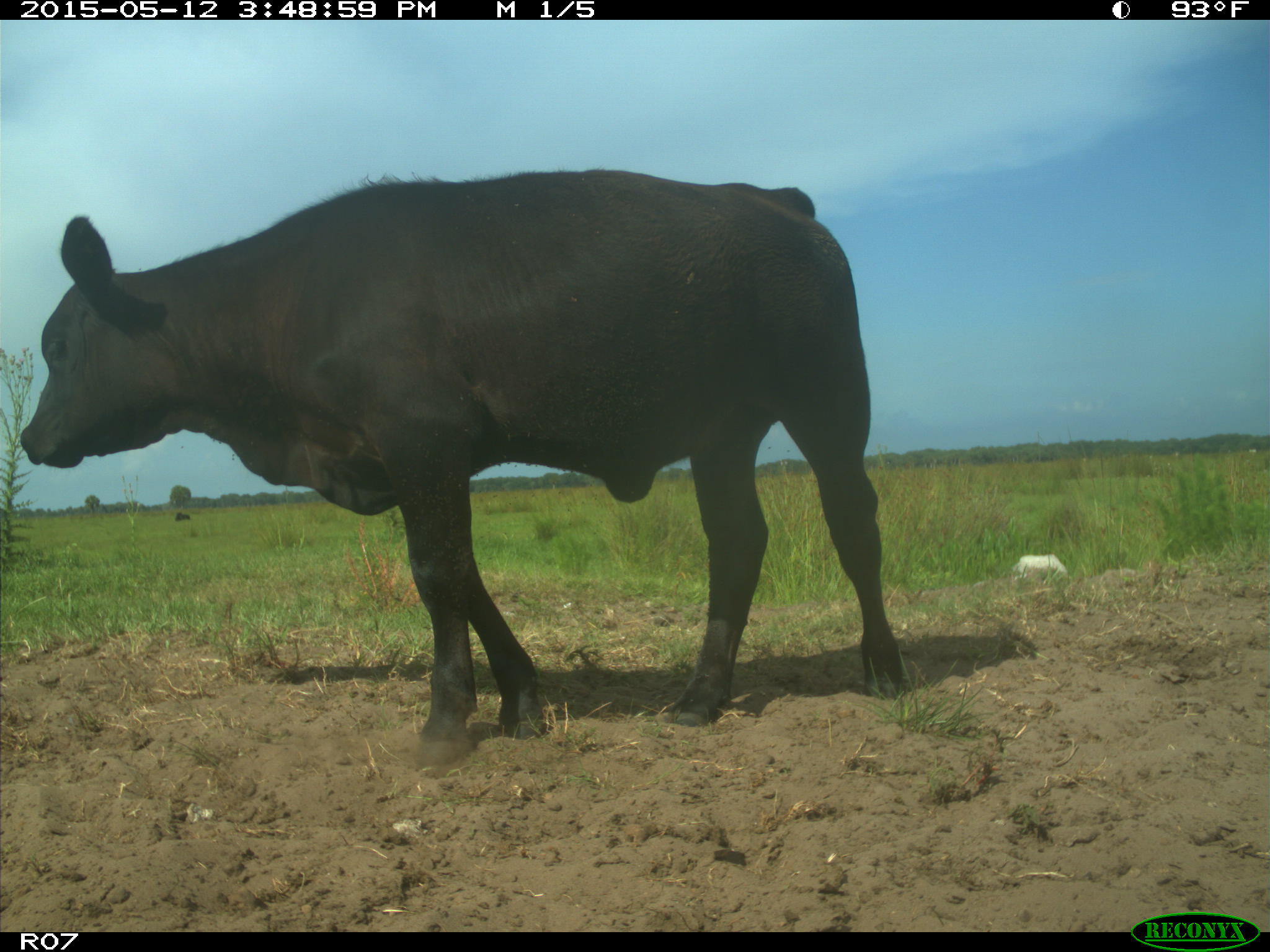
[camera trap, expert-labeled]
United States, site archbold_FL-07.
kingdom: Animalia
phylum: Chordata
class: Mammalia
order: Artiodactyla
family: Bovidae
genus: Bos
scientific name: Bos taurus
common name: domestic cow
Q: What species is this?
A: Bos taurus (domestic cow).